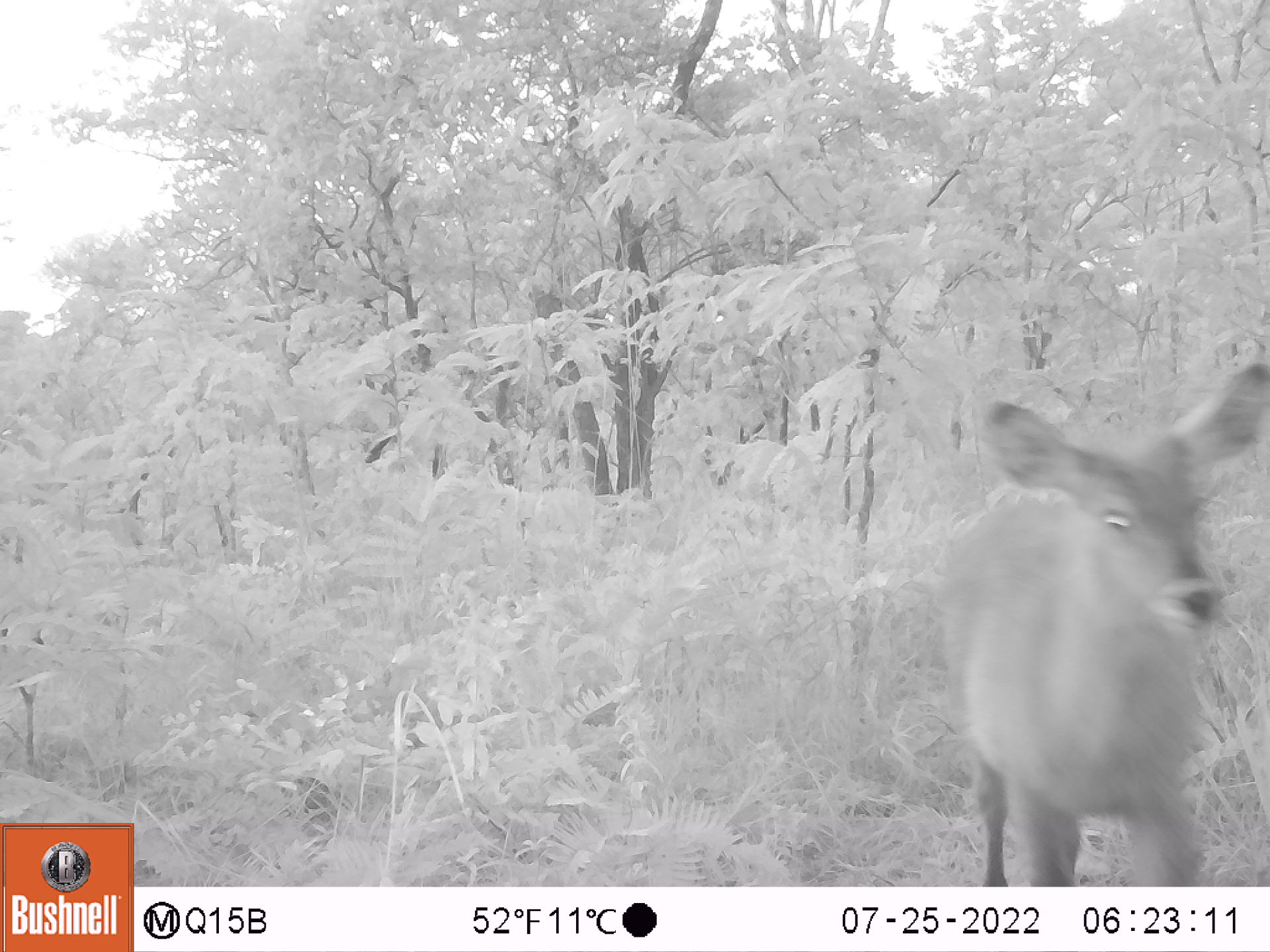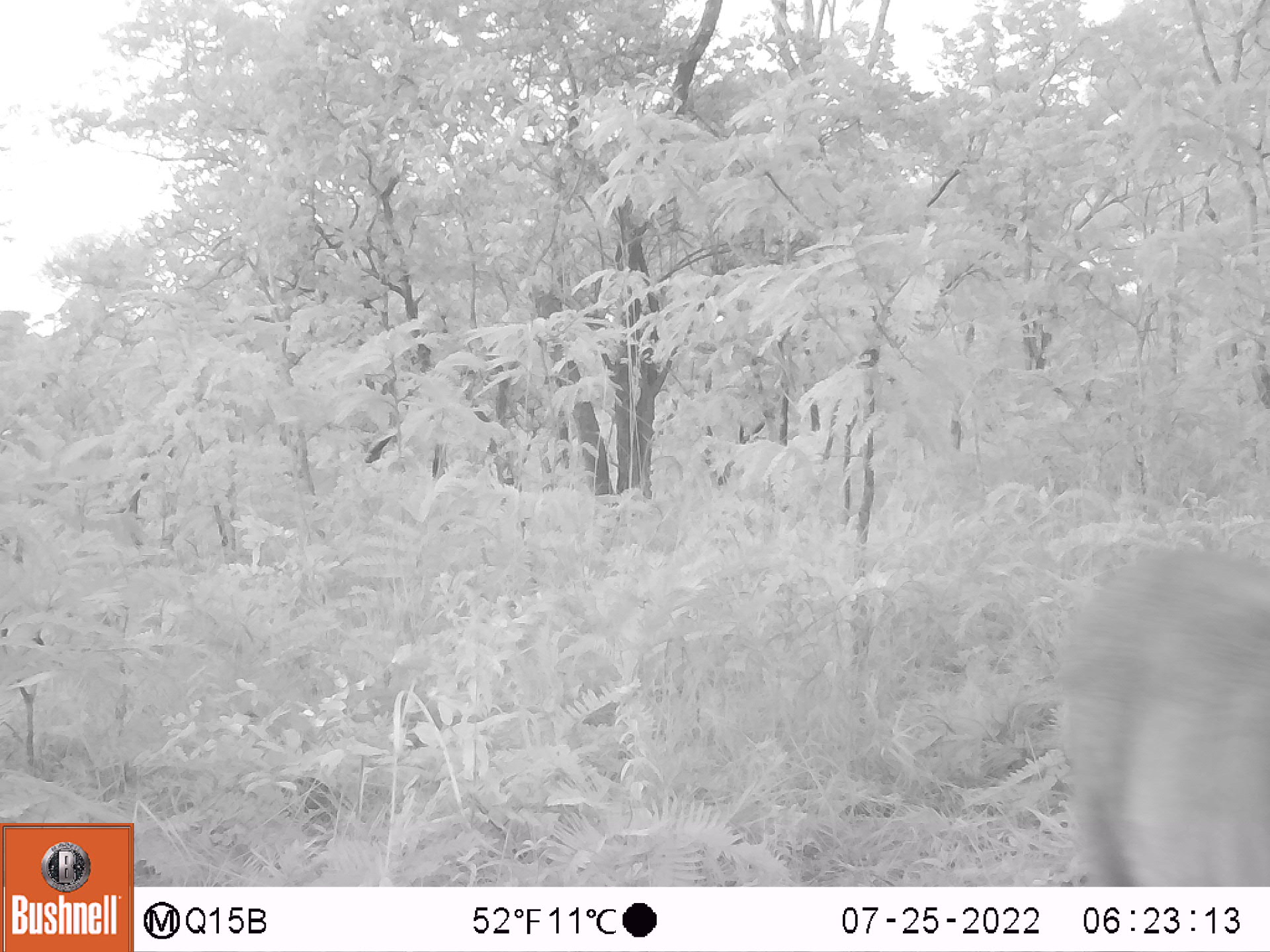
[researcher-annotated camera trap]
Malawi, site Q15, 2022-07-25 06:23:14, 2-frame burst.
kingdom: Animalia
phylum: Chordata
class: Mammalia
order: Artiodactyla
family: Bovidae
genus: Kobus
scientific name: Kobus ellipsiprymnus ellipsiprymnus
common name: common waterbuck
Common waterbuck (Kobus ellipsiprymnus ellipsiprymnus), count 1.